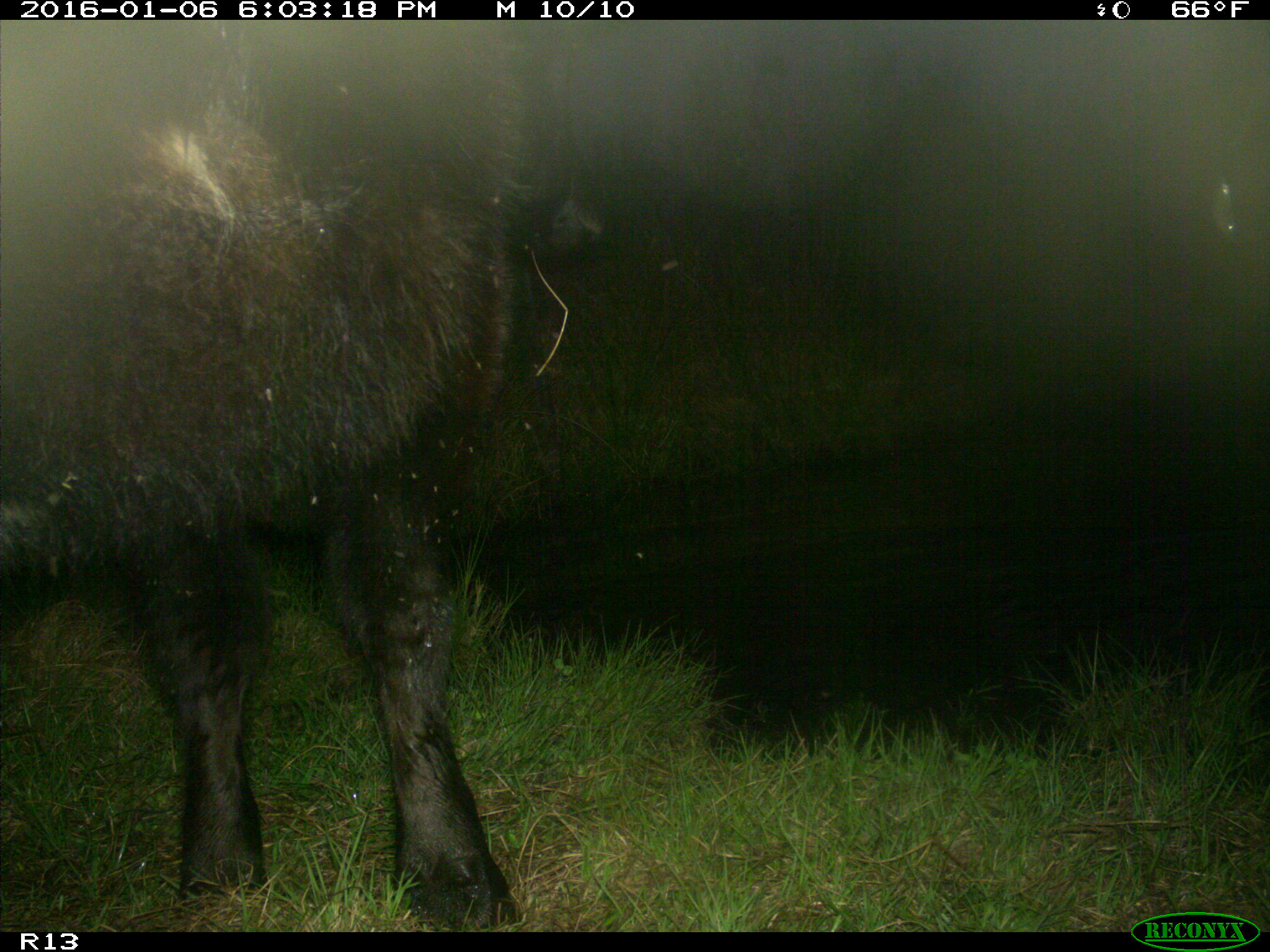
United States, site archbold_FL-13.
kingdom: Animalia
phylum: Chordata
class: Mammalia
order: Artiodactyla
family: Bovidae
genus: Bos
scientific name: Bos taurus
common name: domestic cow